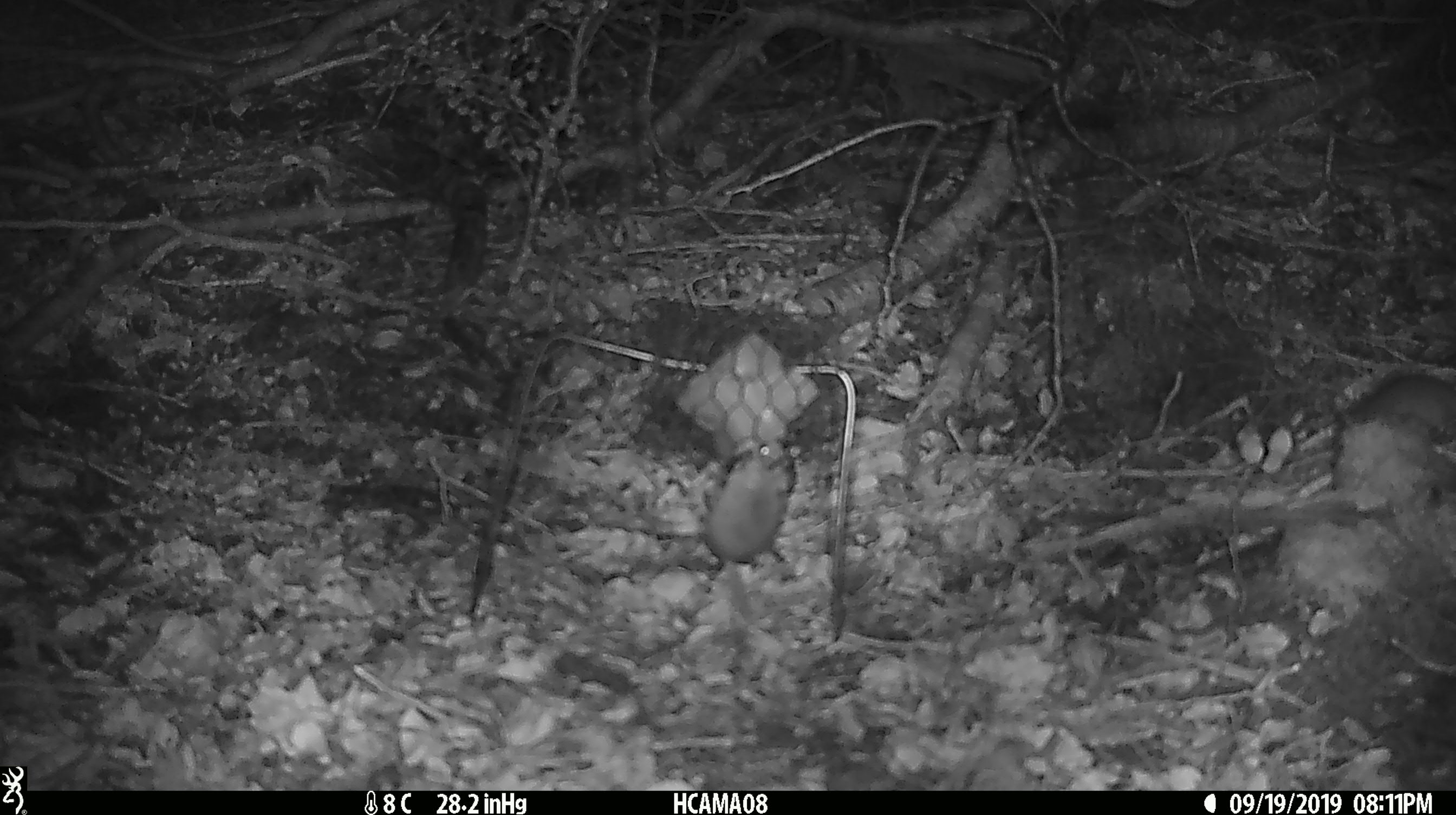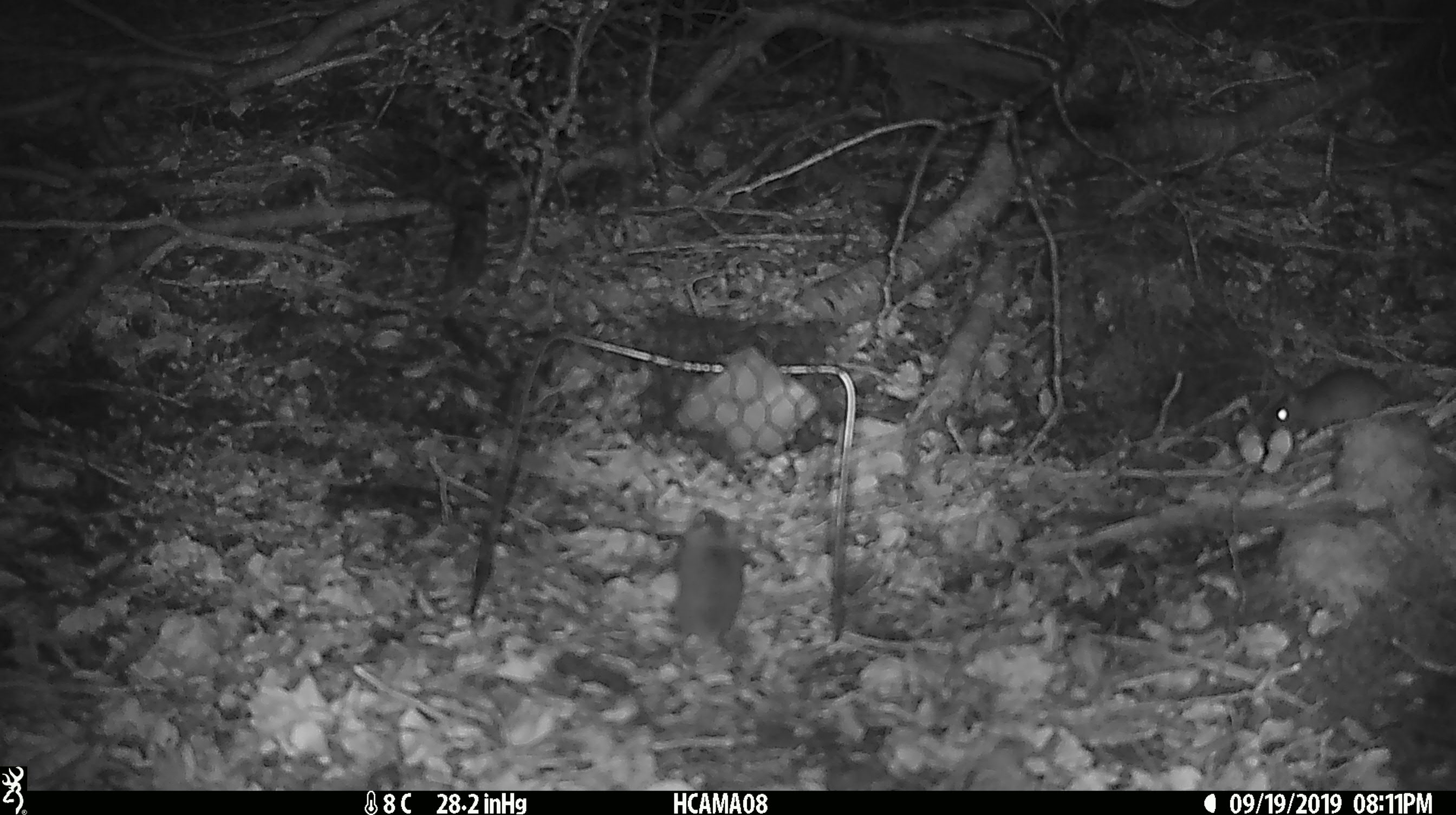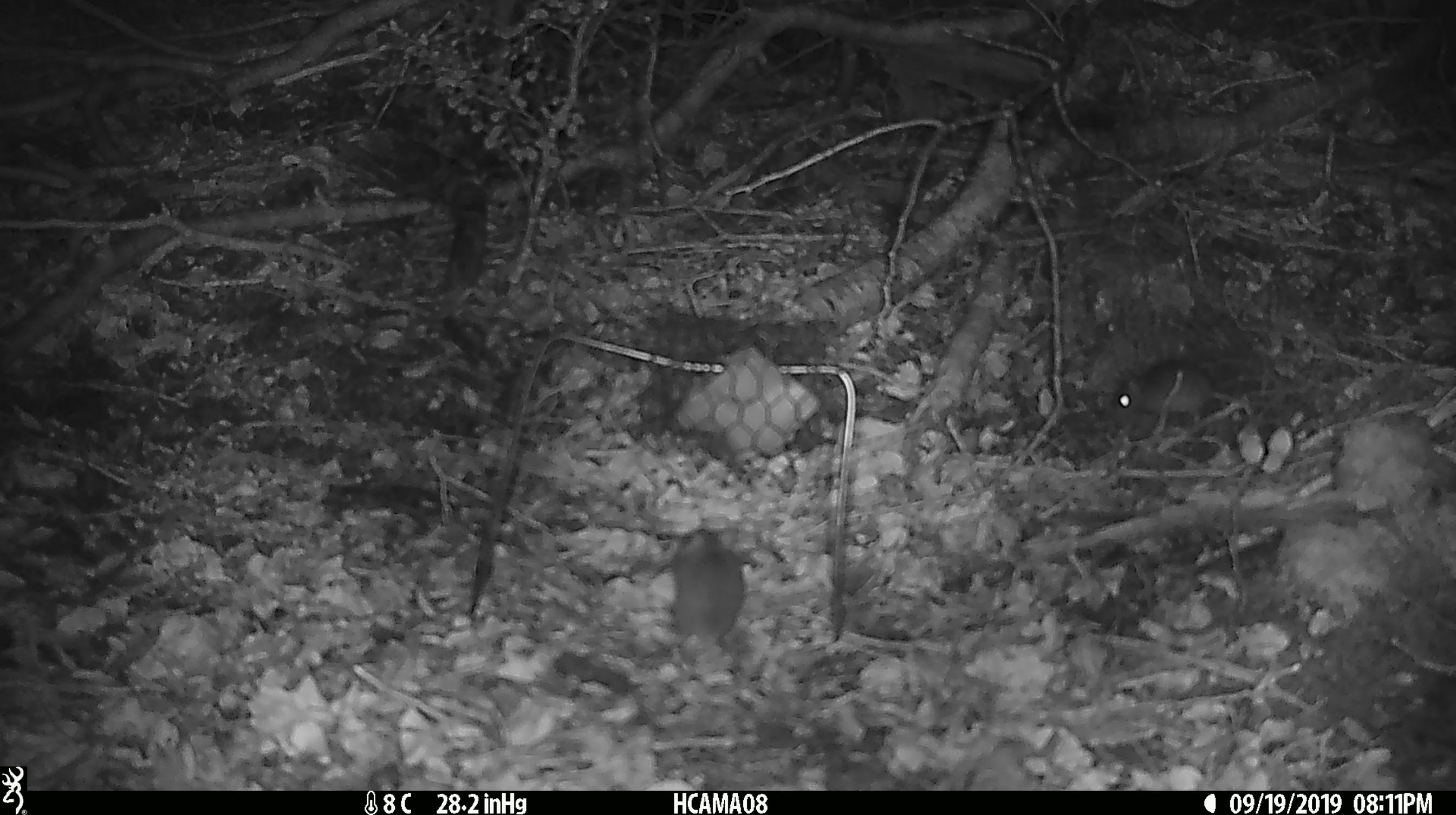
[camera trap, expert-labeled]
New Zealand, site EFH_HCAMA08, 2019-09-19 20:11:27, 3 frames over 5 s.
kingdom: Animalia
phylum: Chordata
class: Mammalia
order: Rodentia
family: Muridae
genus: Mus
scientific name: Mus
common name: mouse